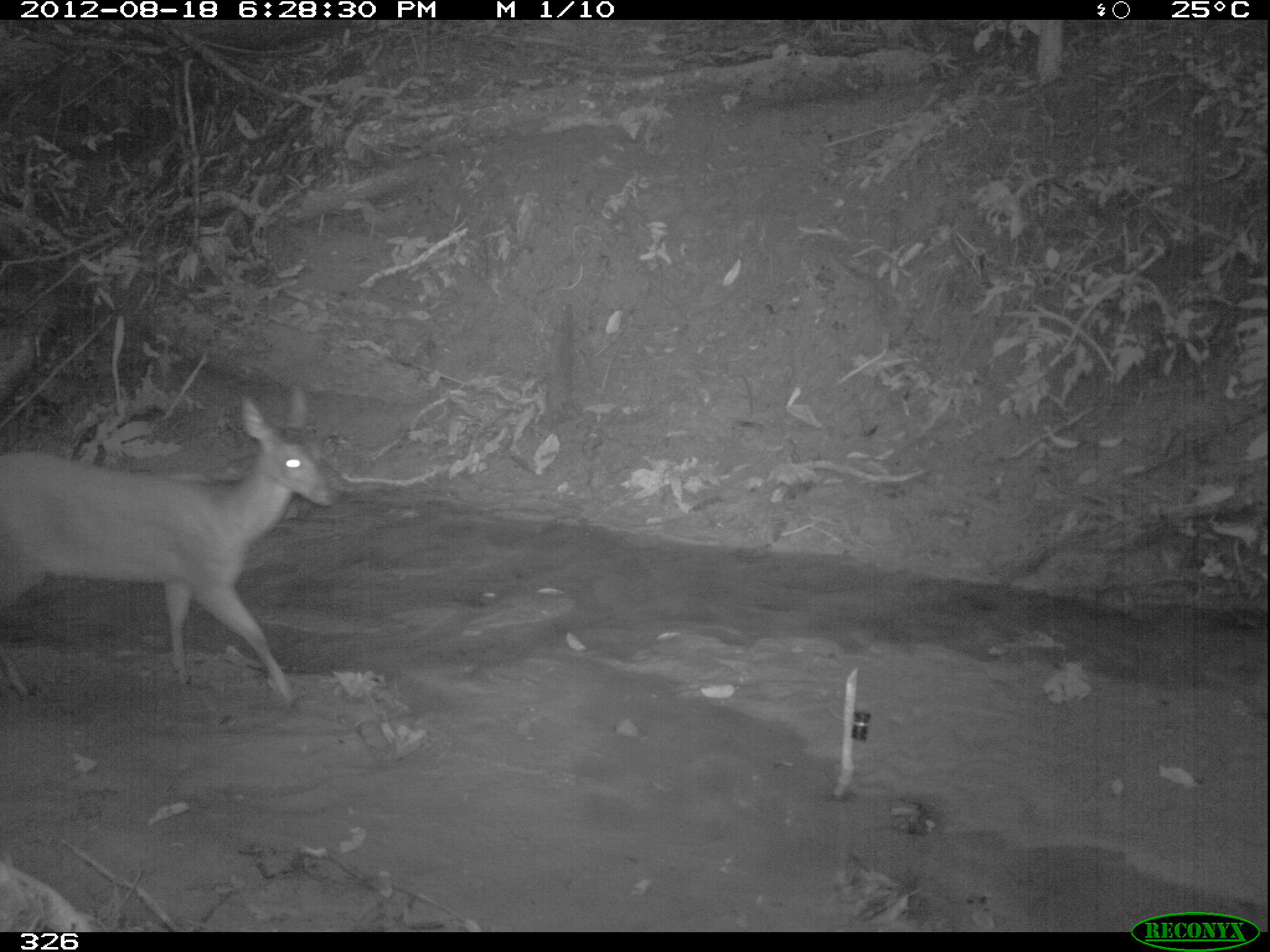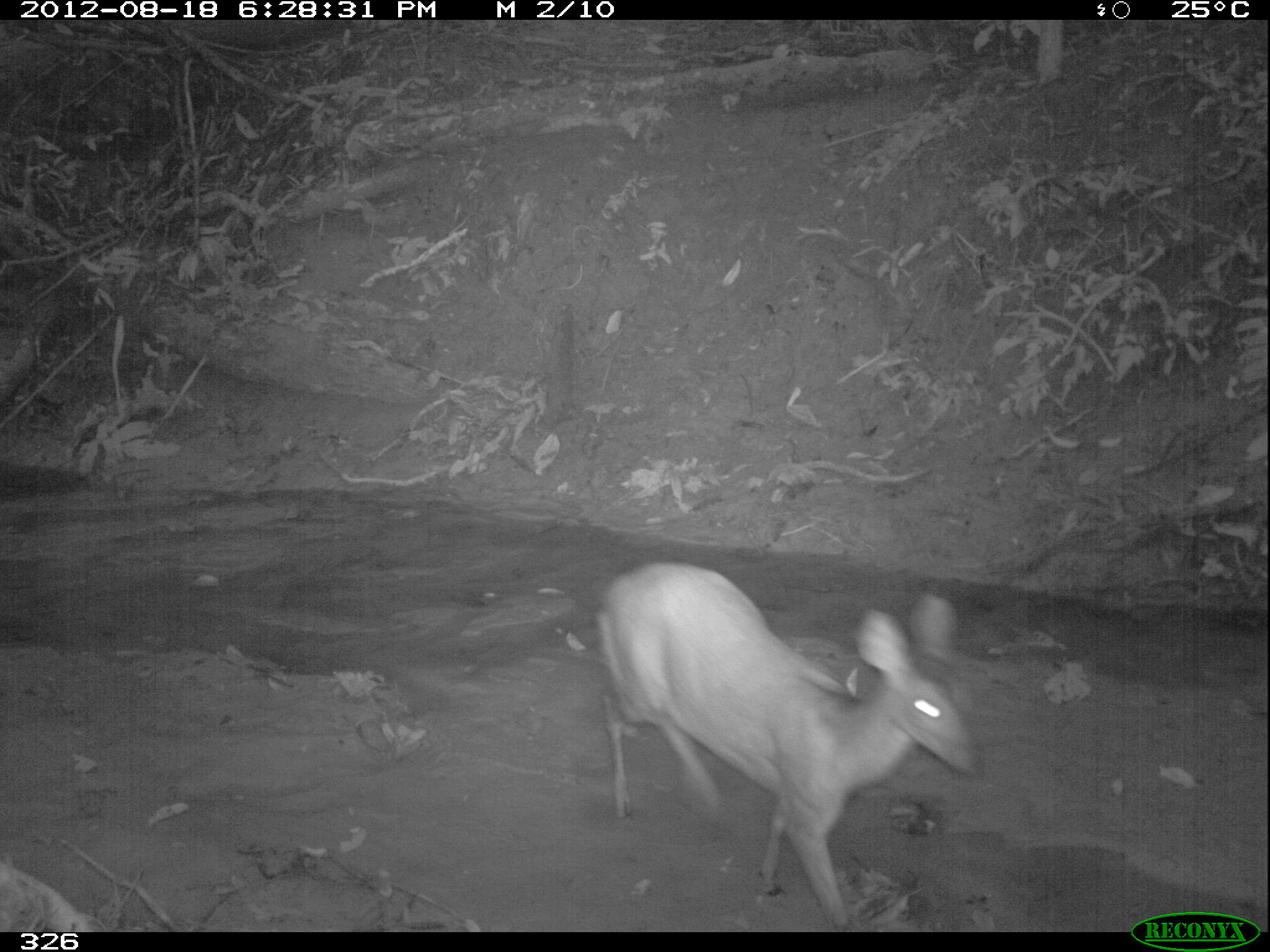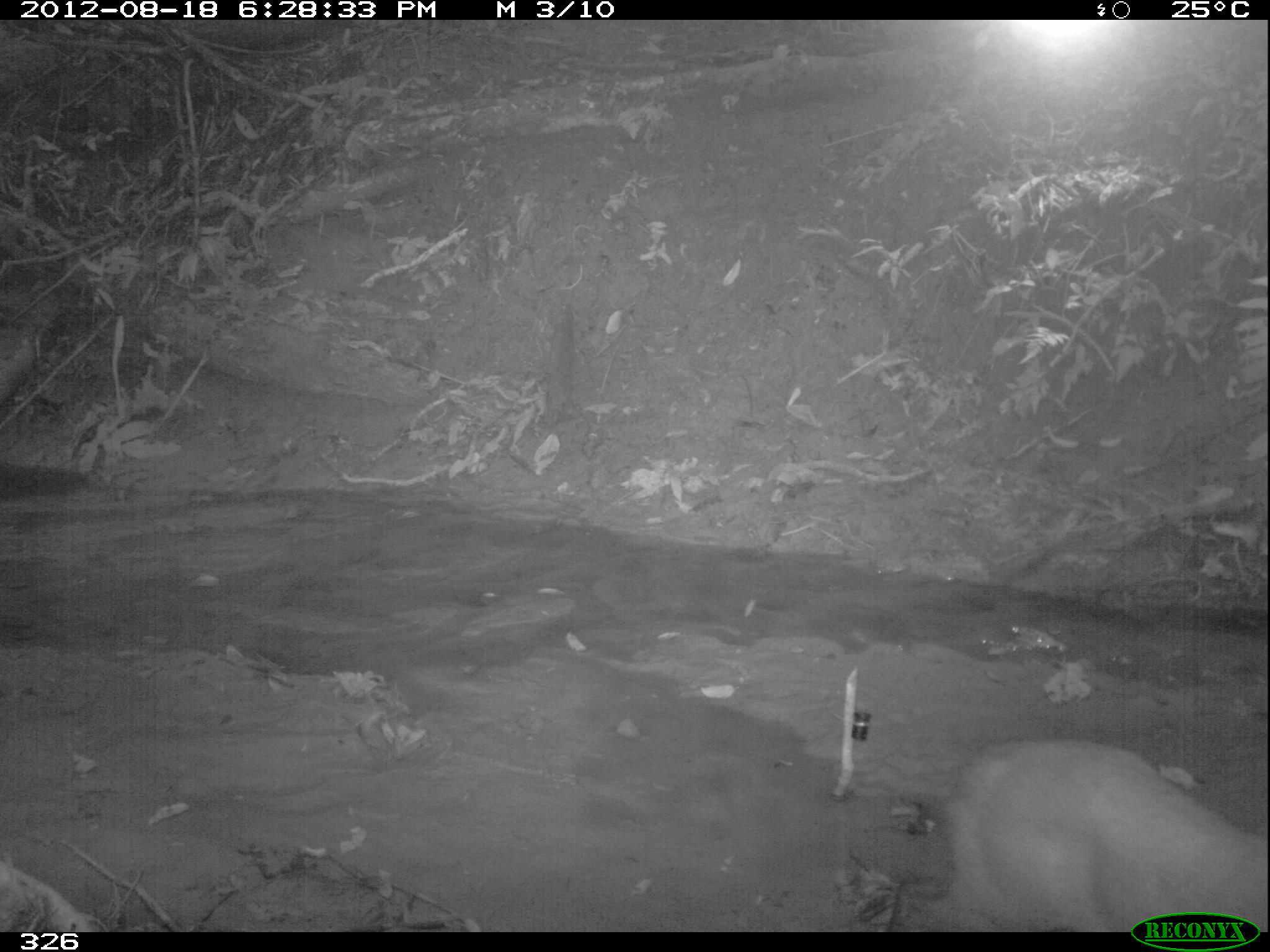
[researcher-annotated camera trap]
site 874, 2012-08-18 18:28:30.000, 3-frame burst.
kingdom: Animalia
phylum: Chordata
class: Mammalia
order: Artiodactyla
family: Cervidae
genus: Mazama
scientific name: Mazama americana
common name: red brocket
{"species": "Mazama americana (red brocket)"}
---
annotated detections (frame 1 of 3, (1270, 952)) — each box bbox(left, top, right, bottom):
mazama americana: bbox(1, 399, 333, 699)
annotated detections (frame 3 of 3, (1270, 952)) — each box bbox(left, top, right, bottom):
mazama americana: bbox(941, 740, 1266, 942)